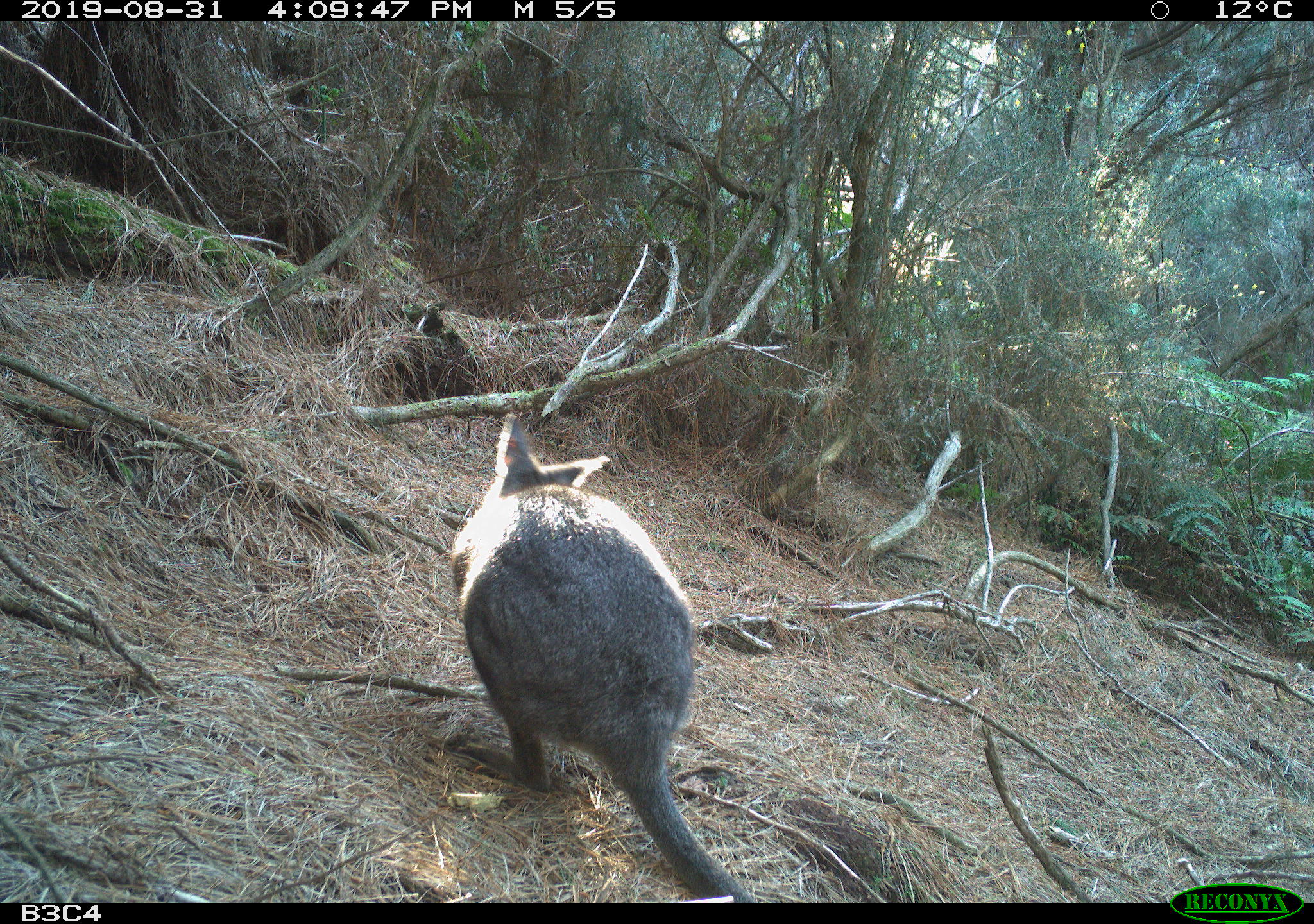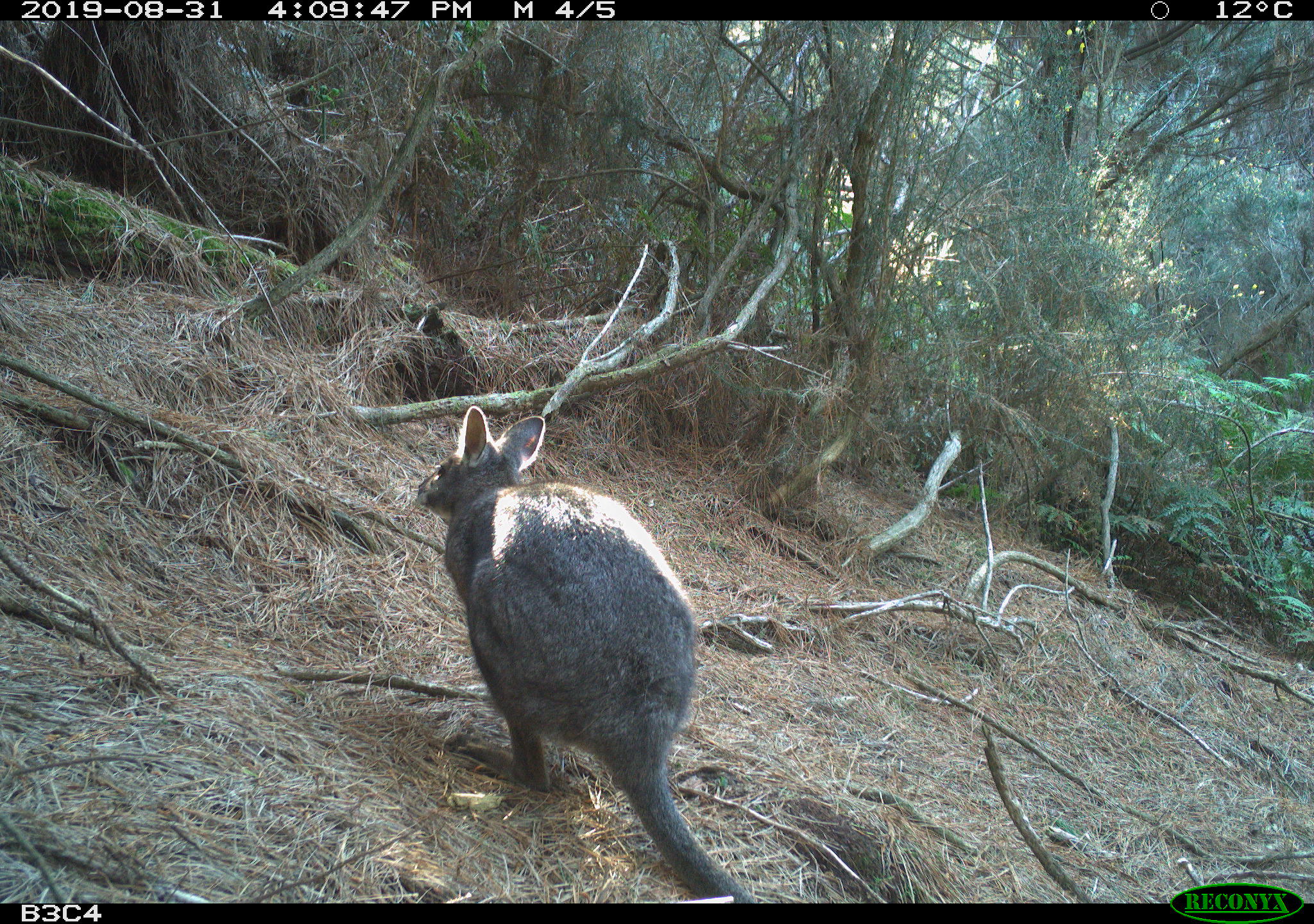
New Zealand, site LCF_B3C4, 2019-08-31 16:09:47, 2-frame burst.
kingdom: Animalia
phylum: Chordata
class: Mammalia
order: Diprotodontia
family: Macropodidae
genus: Notamacropus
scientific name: Notamacropus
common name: wallaby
Wallaby (Notamacropus).